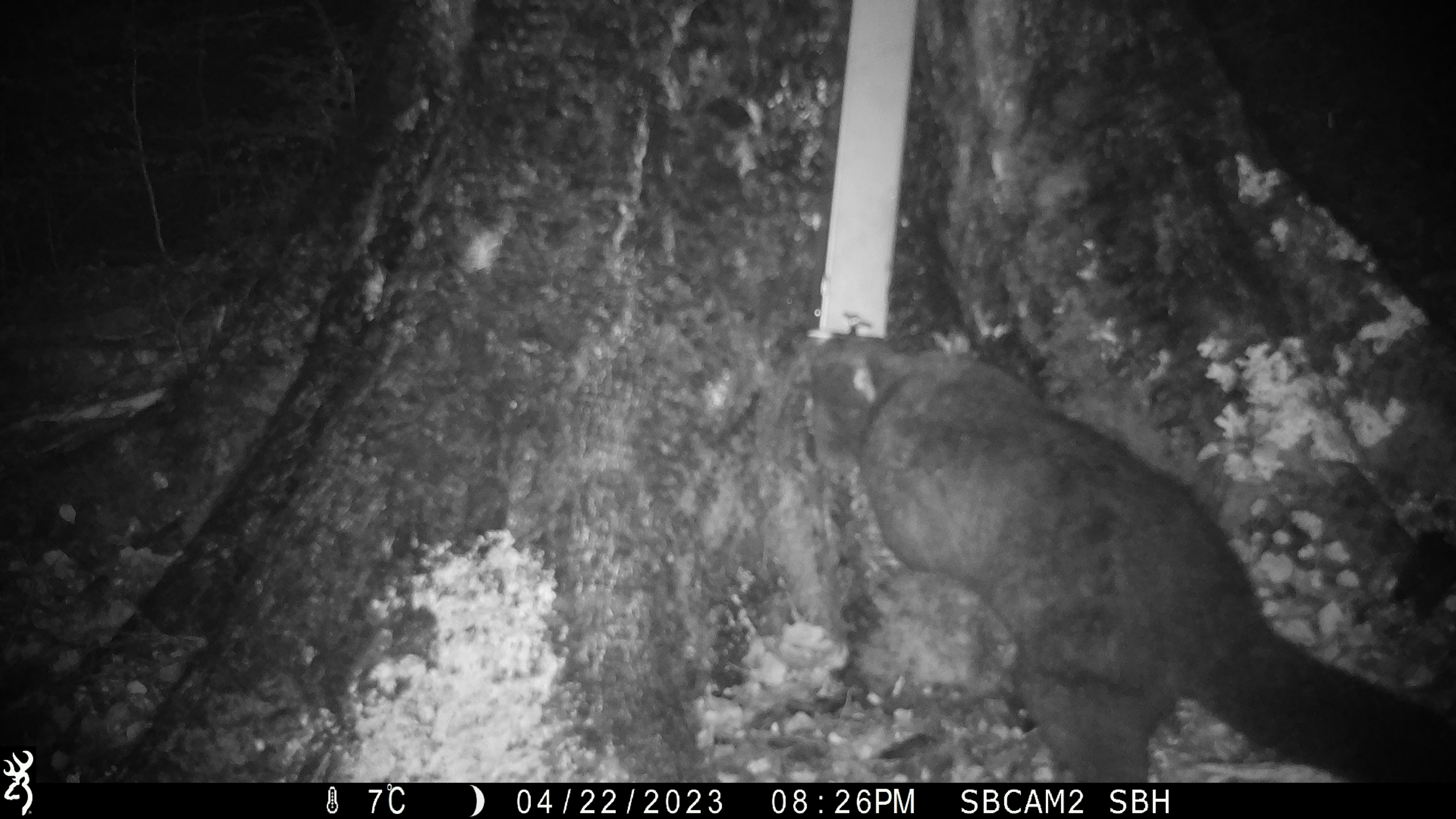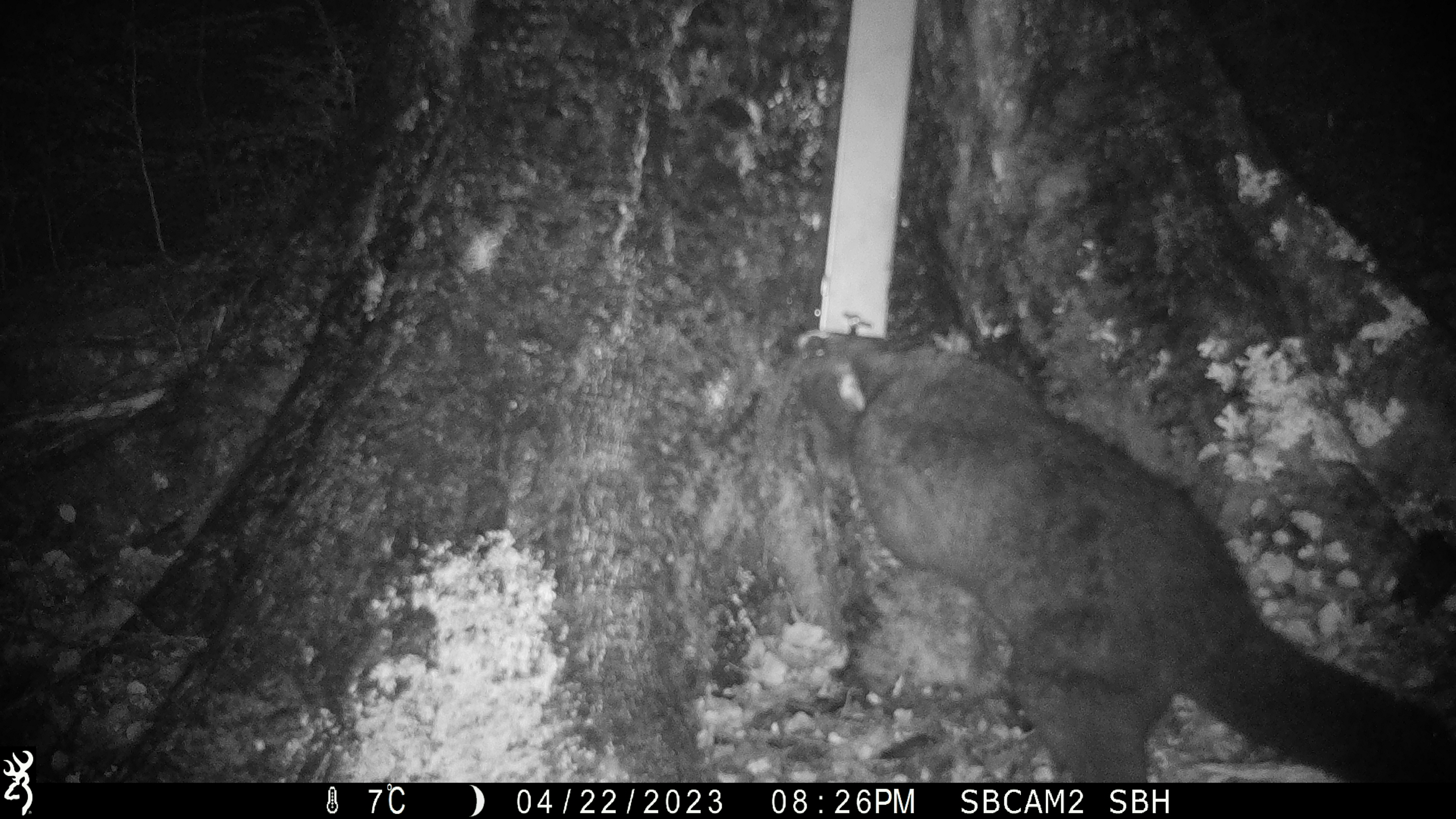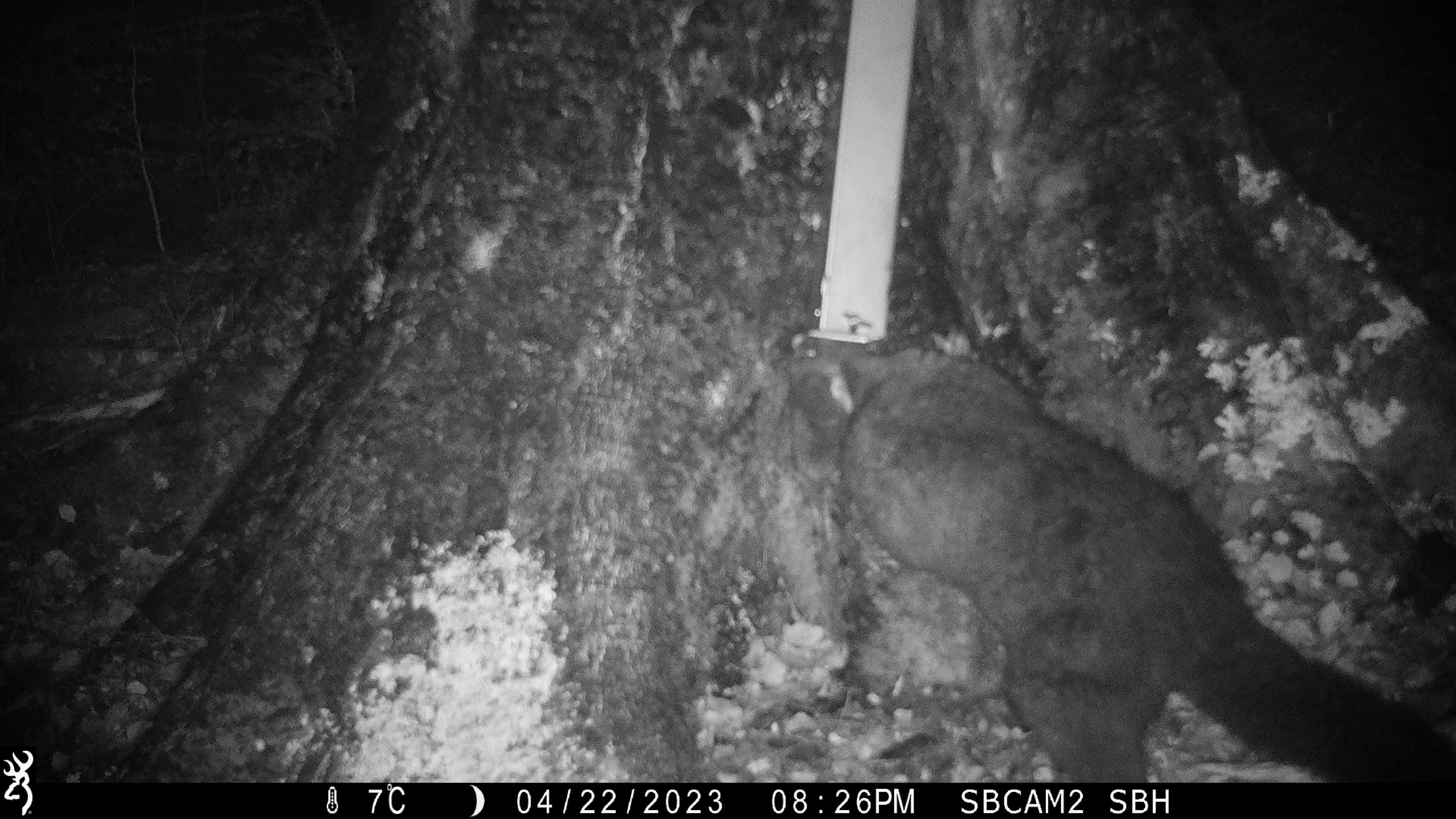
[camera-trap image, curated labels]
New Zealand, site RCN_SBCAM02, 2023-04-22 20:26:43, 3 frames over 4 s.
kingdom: Animalia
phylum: Chordata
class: Mammalia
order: Diprotodontia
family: Phalangeridae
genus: Trichosurus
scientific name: Trichosurus vulpecula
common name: common brushtail possum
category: possum